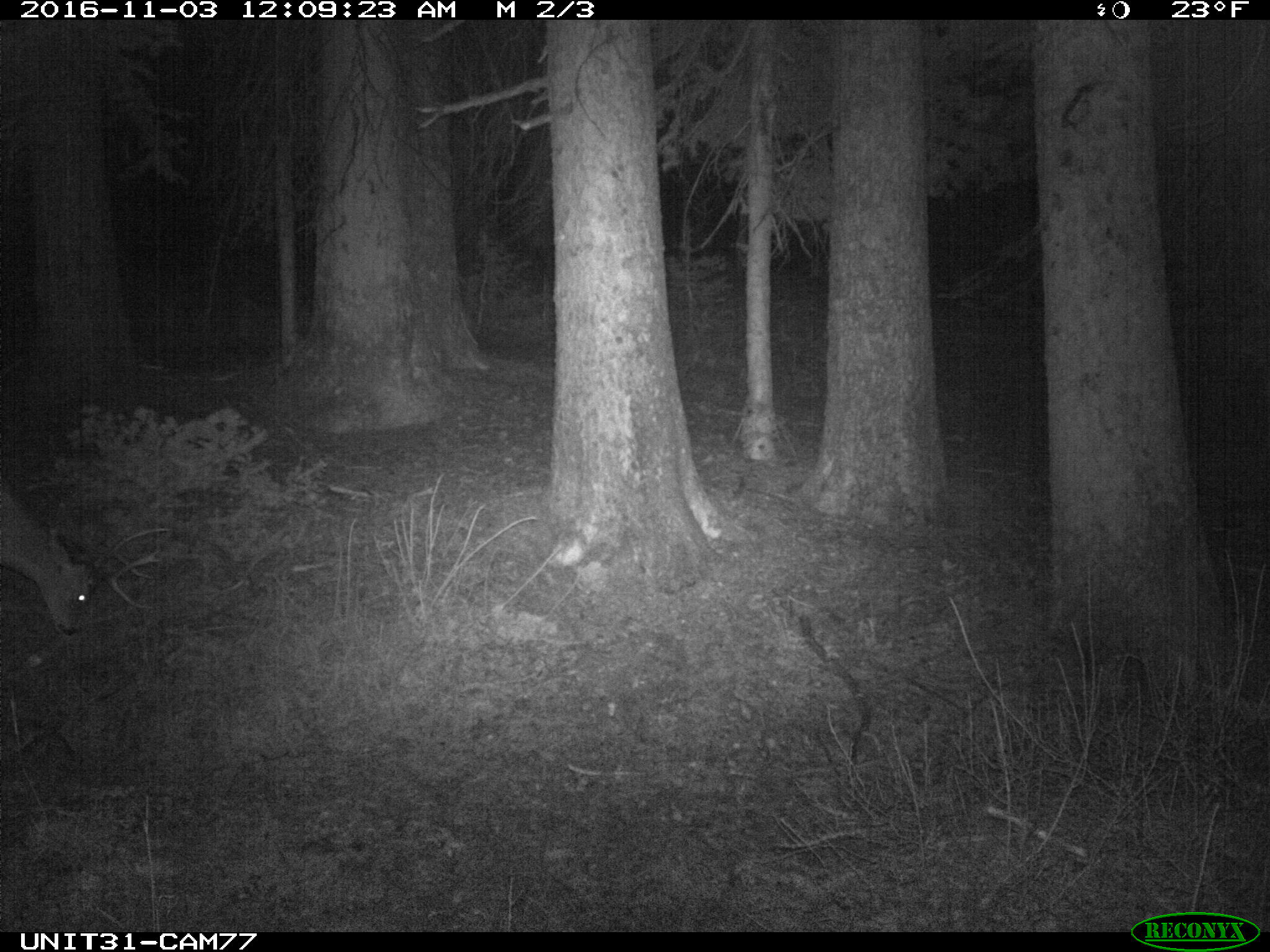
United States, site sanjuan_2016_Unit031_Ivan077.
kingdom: Animalia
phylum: Chordata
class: Mammalia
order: Artiodactyla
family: Cervidae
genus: Odocoileus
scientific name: Odocoileus hemionus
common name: mule deer